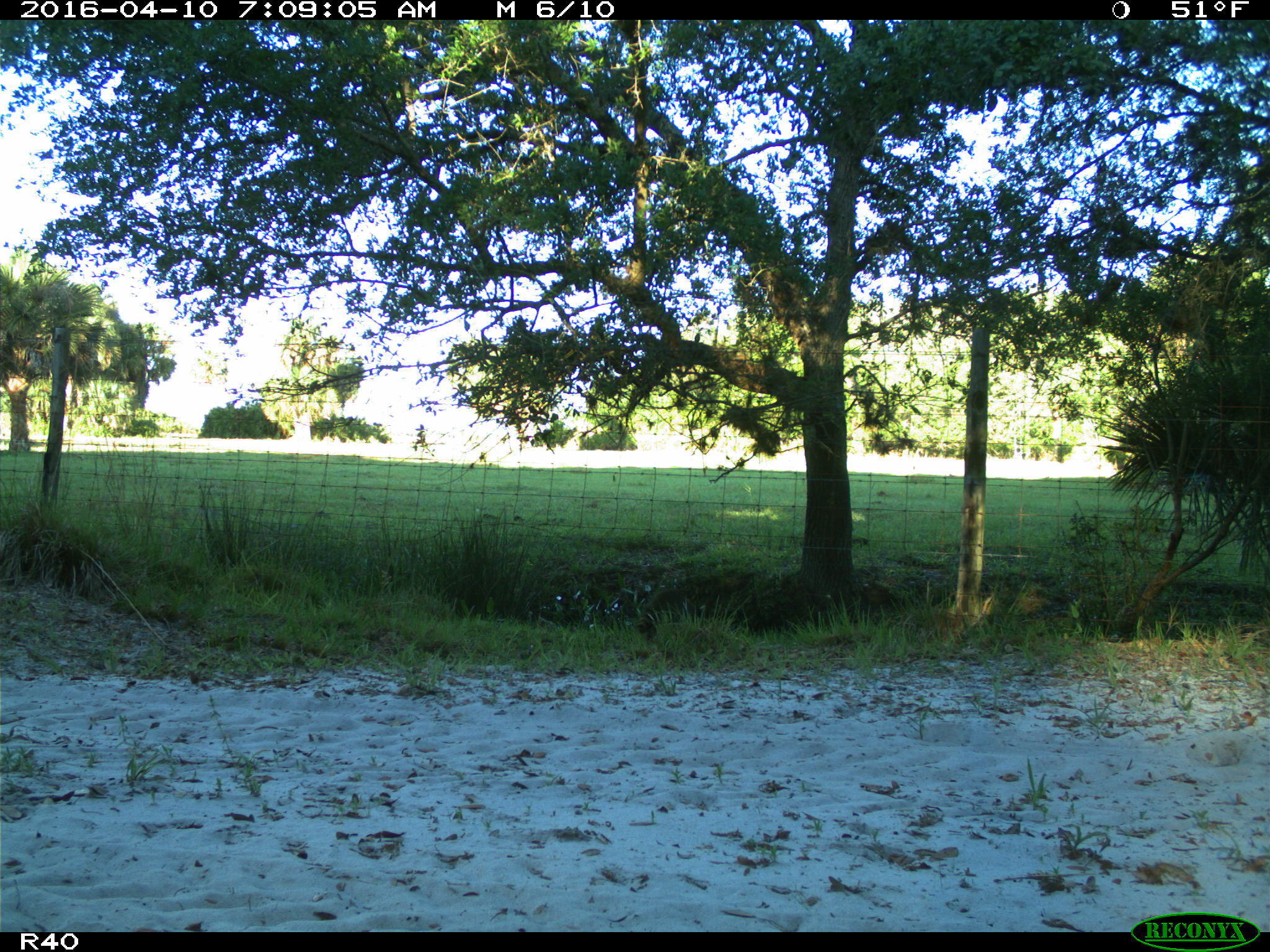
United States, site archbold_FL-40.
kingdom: Animalia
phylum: Chordata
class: Mammalia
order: Carnivora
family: Procyonidae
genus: Procyon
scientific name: Procyon lotor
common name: common raccoon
Procyon lotor (common raccoon).